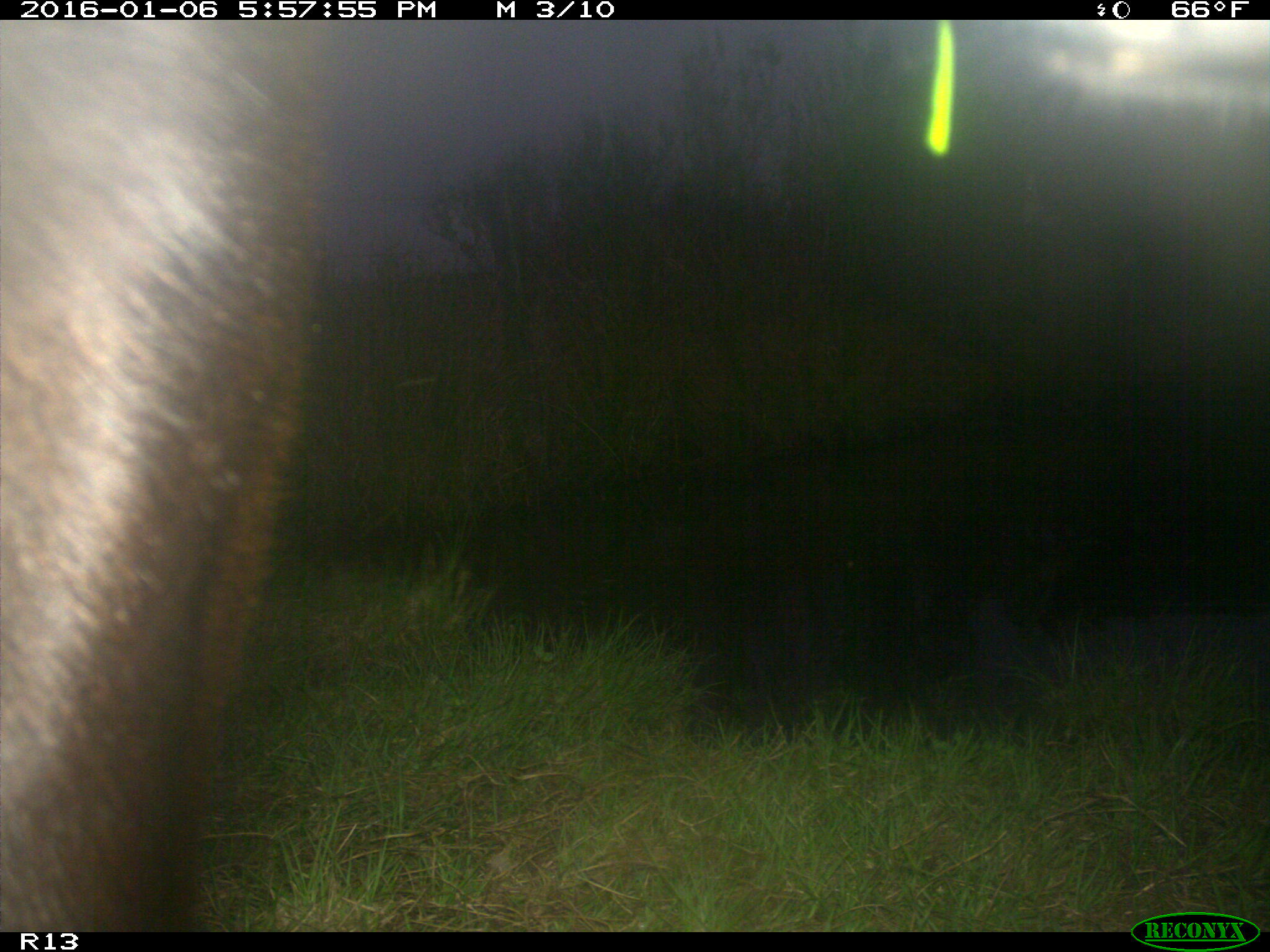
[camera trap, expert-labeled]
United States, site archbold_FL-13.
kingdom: Animalia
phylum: Chordata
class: Mammalia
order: Artiodactyla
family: Bovidae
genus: Bos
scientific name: Bos taurus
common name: domestic cow